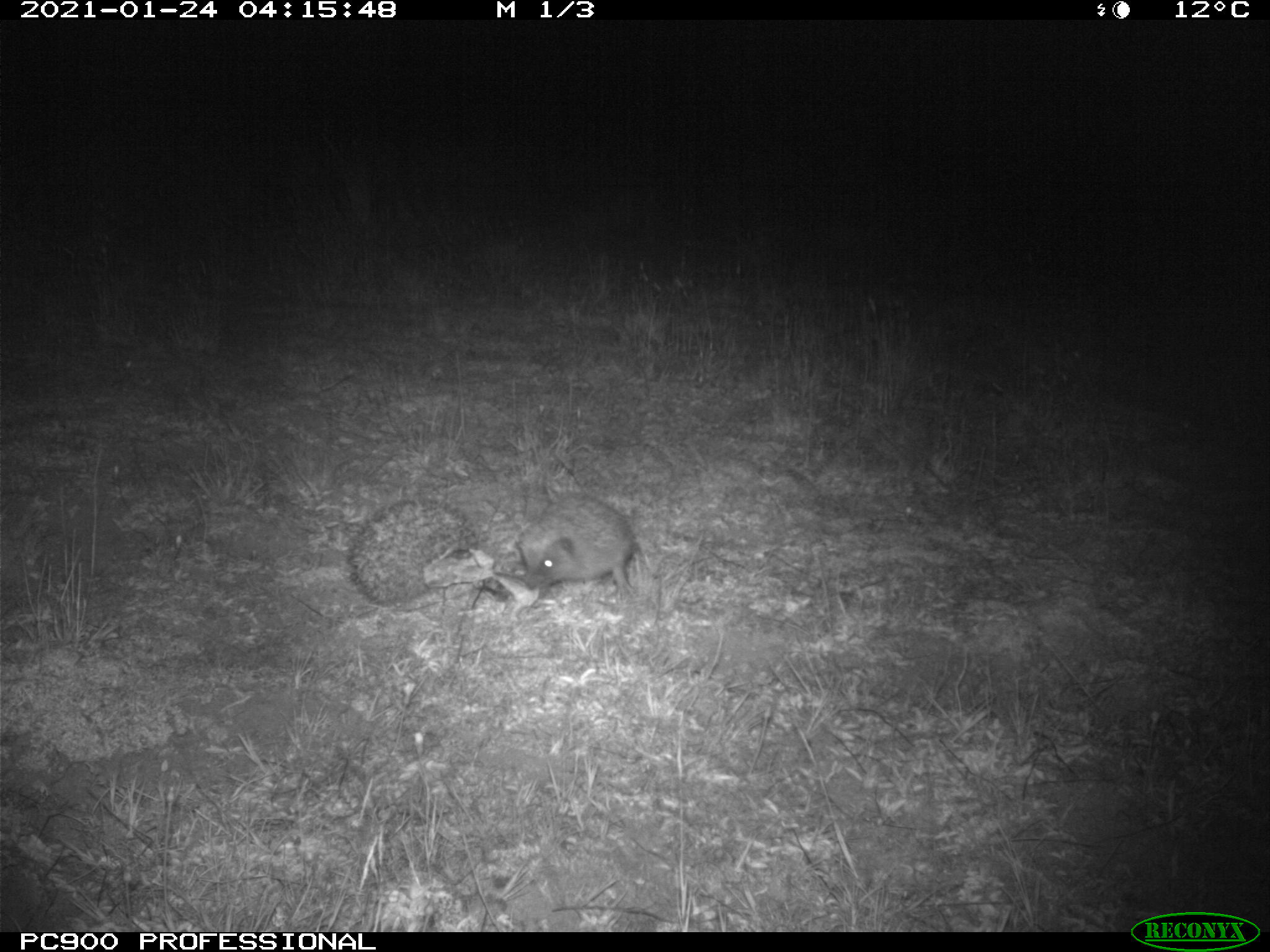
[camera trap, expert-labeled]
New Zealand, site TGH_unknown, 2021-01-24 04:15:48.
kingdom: Animalia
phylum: Chordata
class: Mammalia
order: Eulipotyphla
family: Erinaceidae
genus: Erinaceus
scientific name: Erinaceus europaeus europaeus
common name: european hedgehog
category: hedgehog